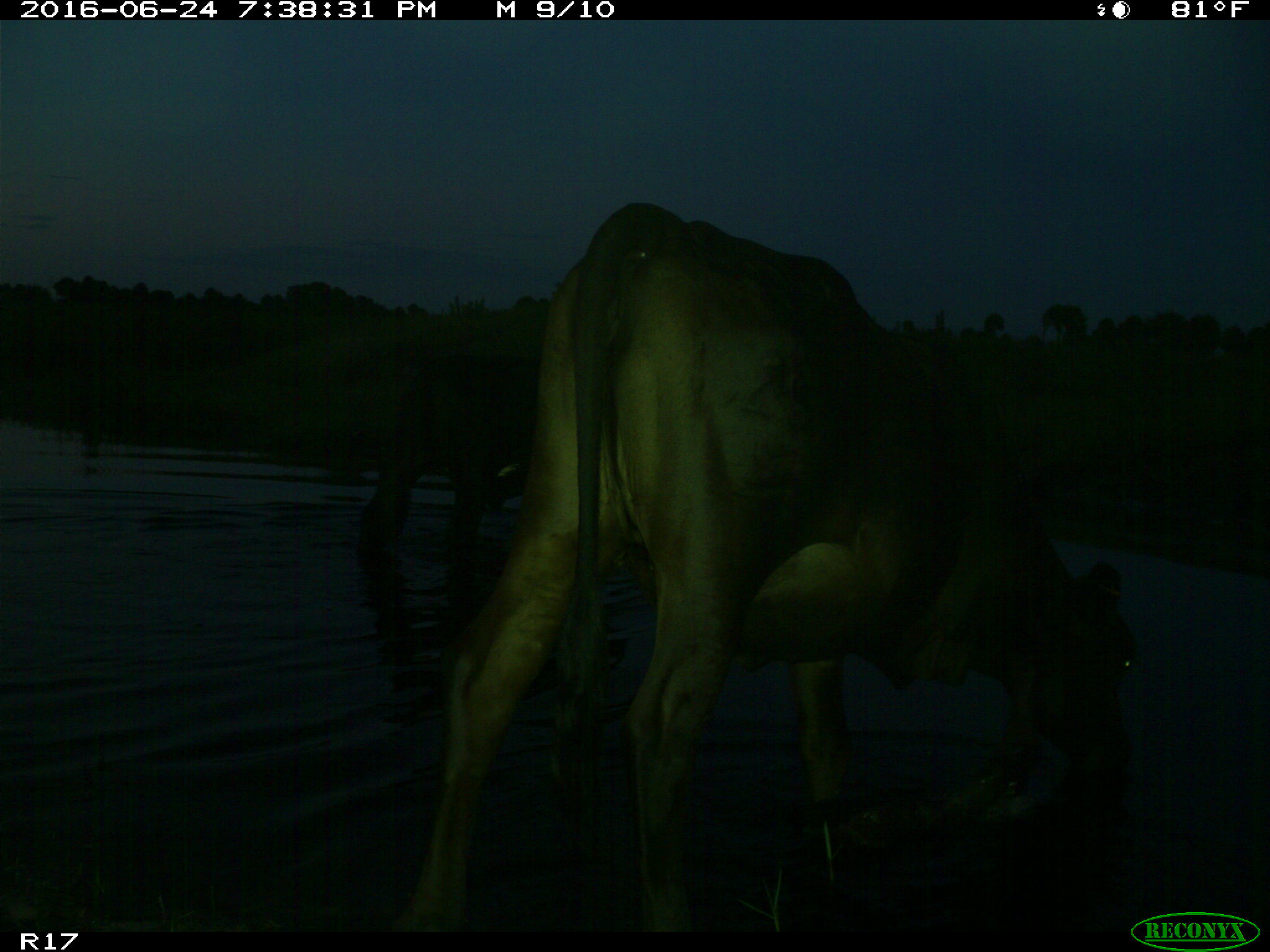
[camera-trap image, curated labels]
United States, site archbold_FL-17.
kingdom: Animalia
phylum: Chordata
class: Mammalia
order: Artiodactyla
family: Bovidae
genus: Bos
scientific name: Bos taurus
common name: domestic cow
Bos taurus (domestic cow).